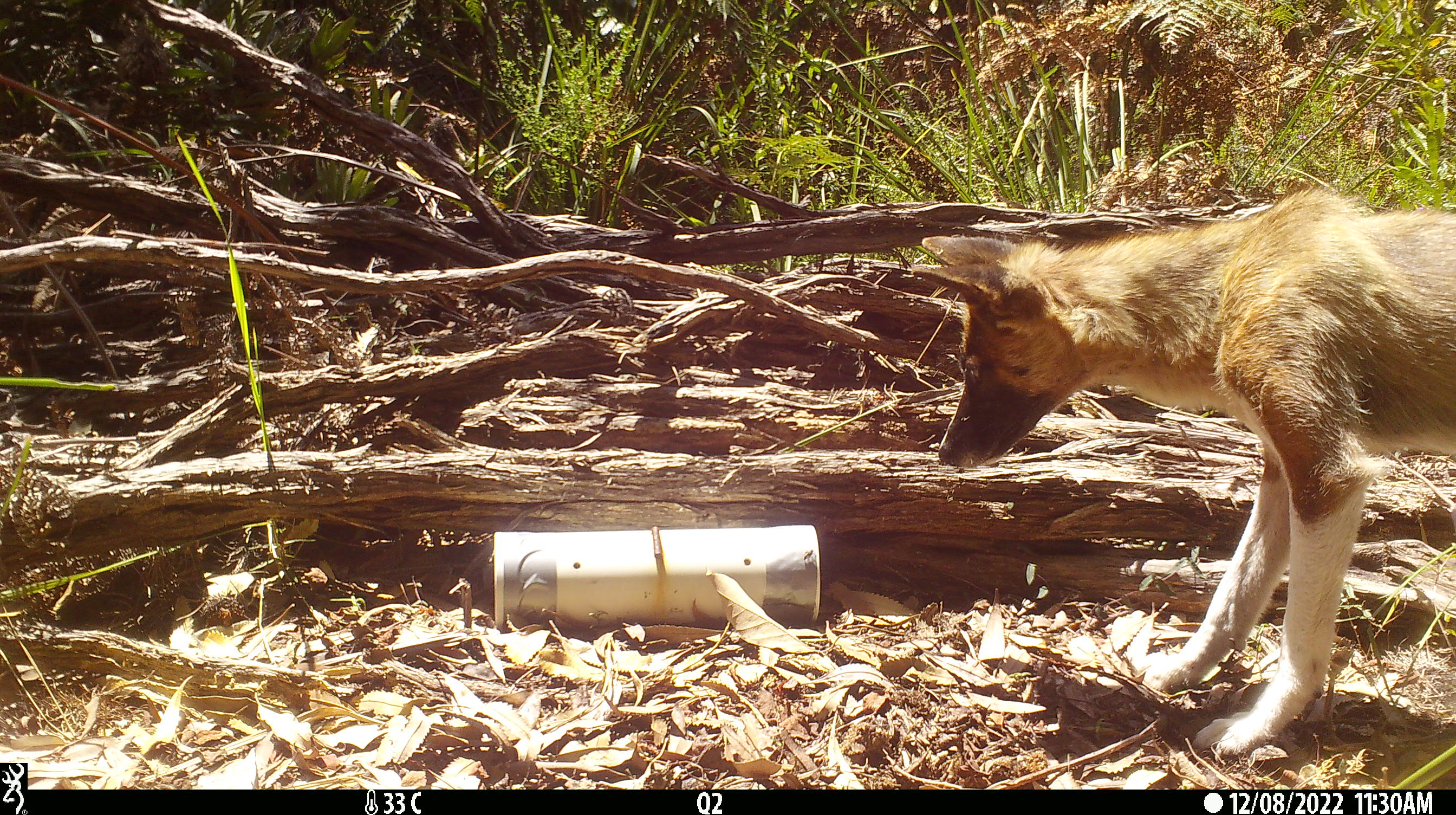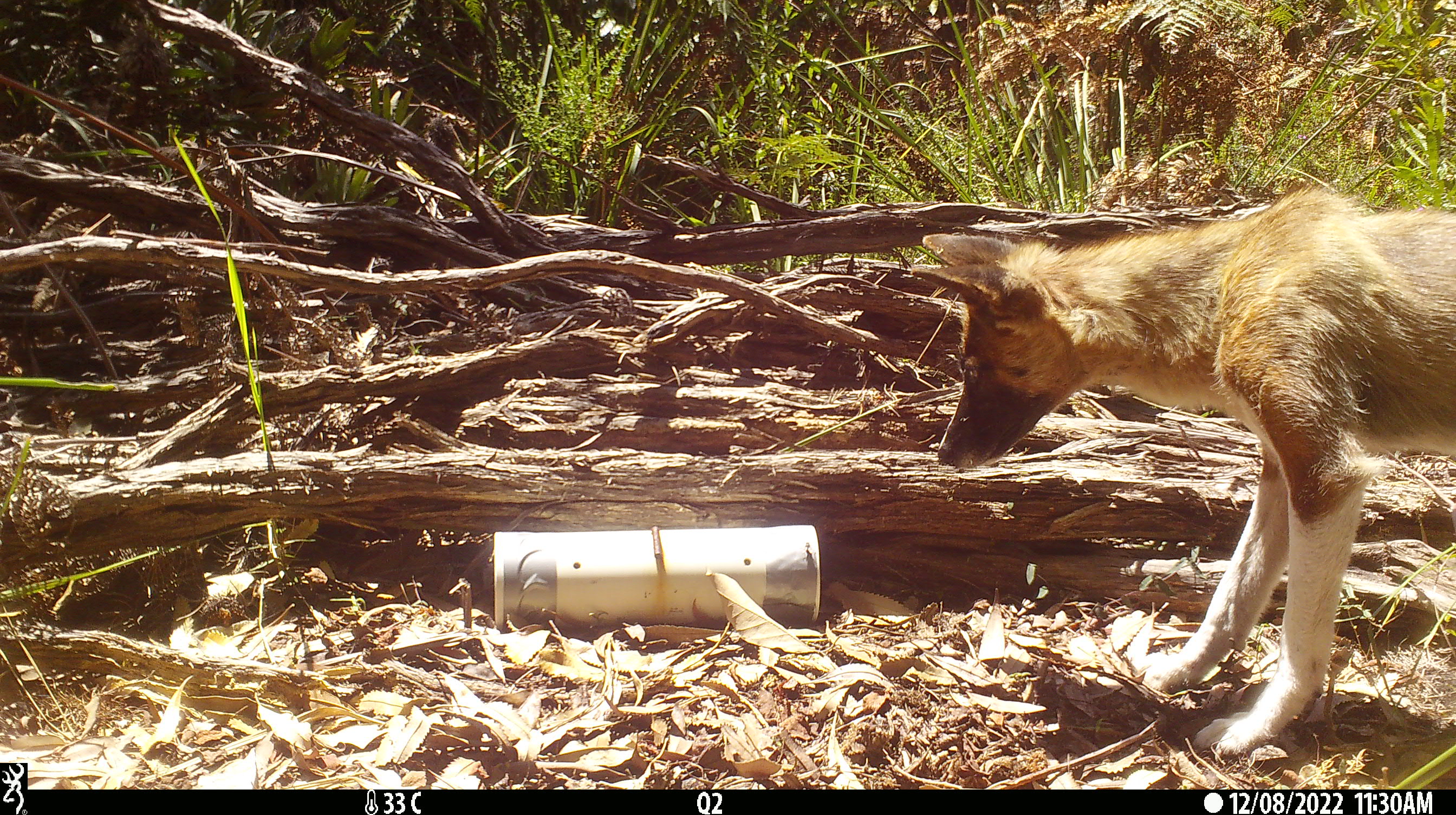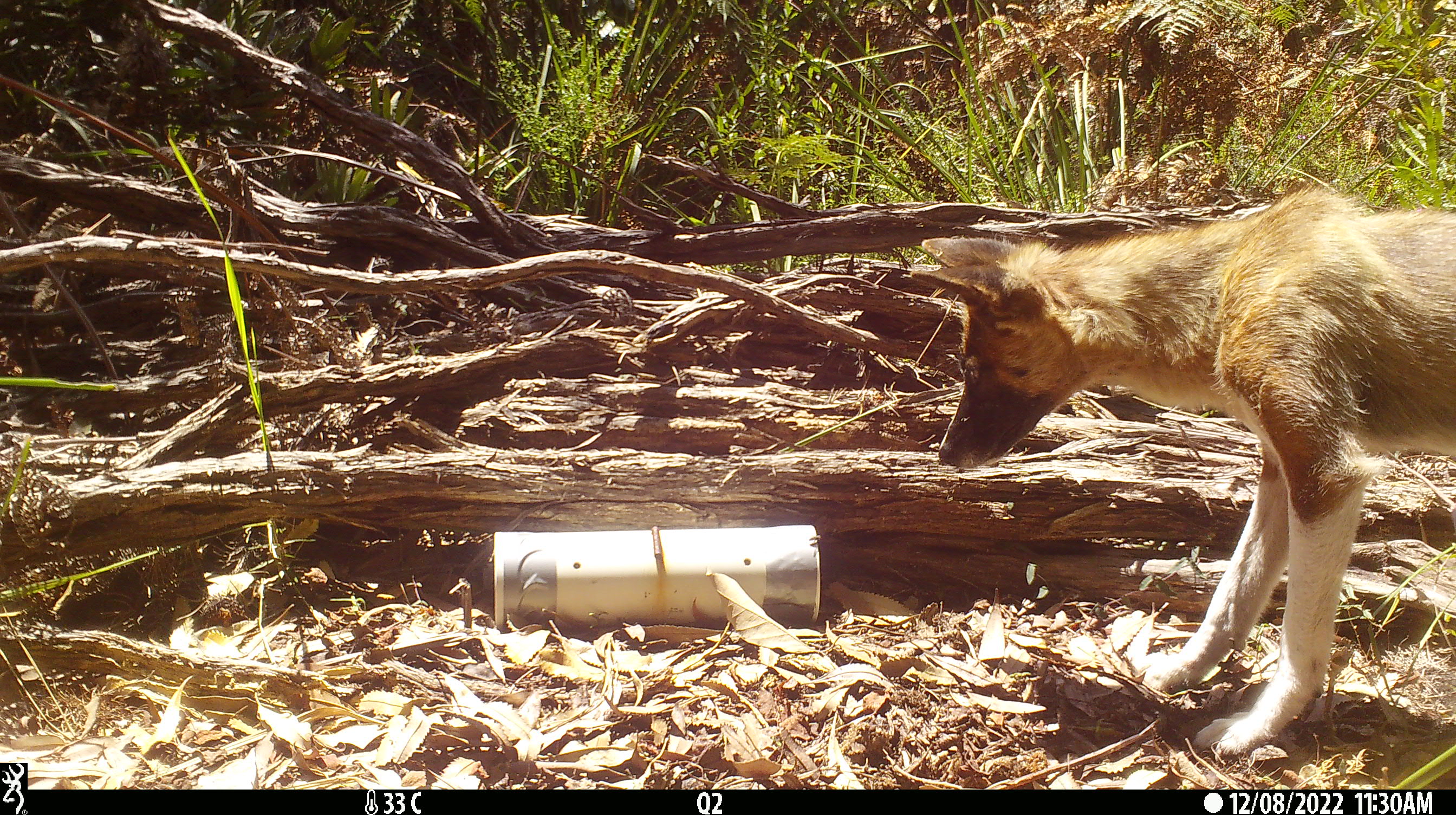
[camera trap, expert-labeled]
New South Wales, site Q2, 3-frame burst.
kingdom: Animalia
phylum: Chordata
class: Mammalia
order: Carnivora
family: Canidae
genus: Canis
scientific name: Canis familiaris dingo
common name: dingo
Dingo (Canis familiaris dingo).